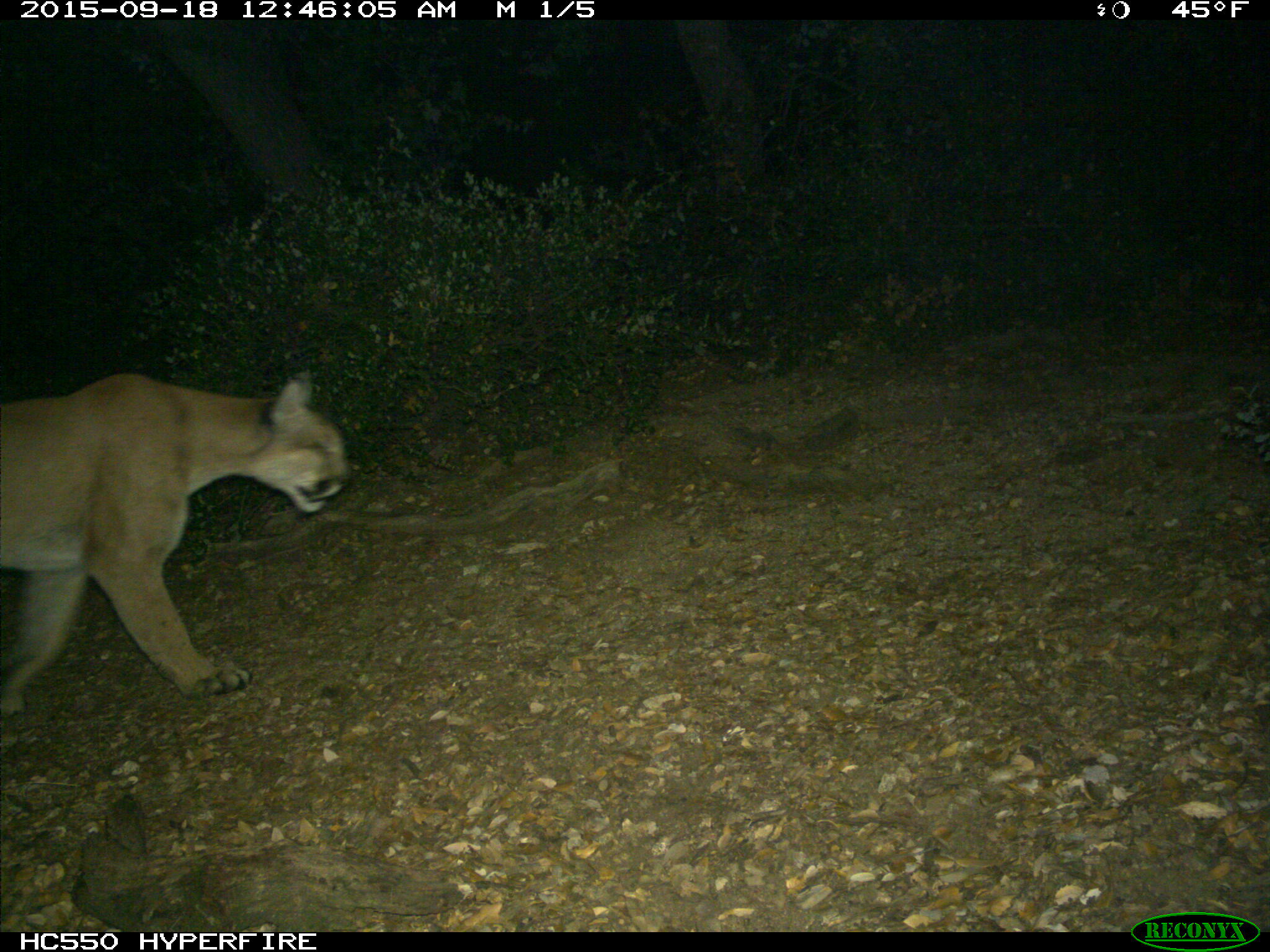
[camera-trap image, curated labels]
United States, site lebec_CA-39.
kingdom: Animalia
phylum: Chordata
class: Mammalia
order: Carnivora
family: Felidae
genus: Puma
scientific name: Puma concolor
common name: mountain lion